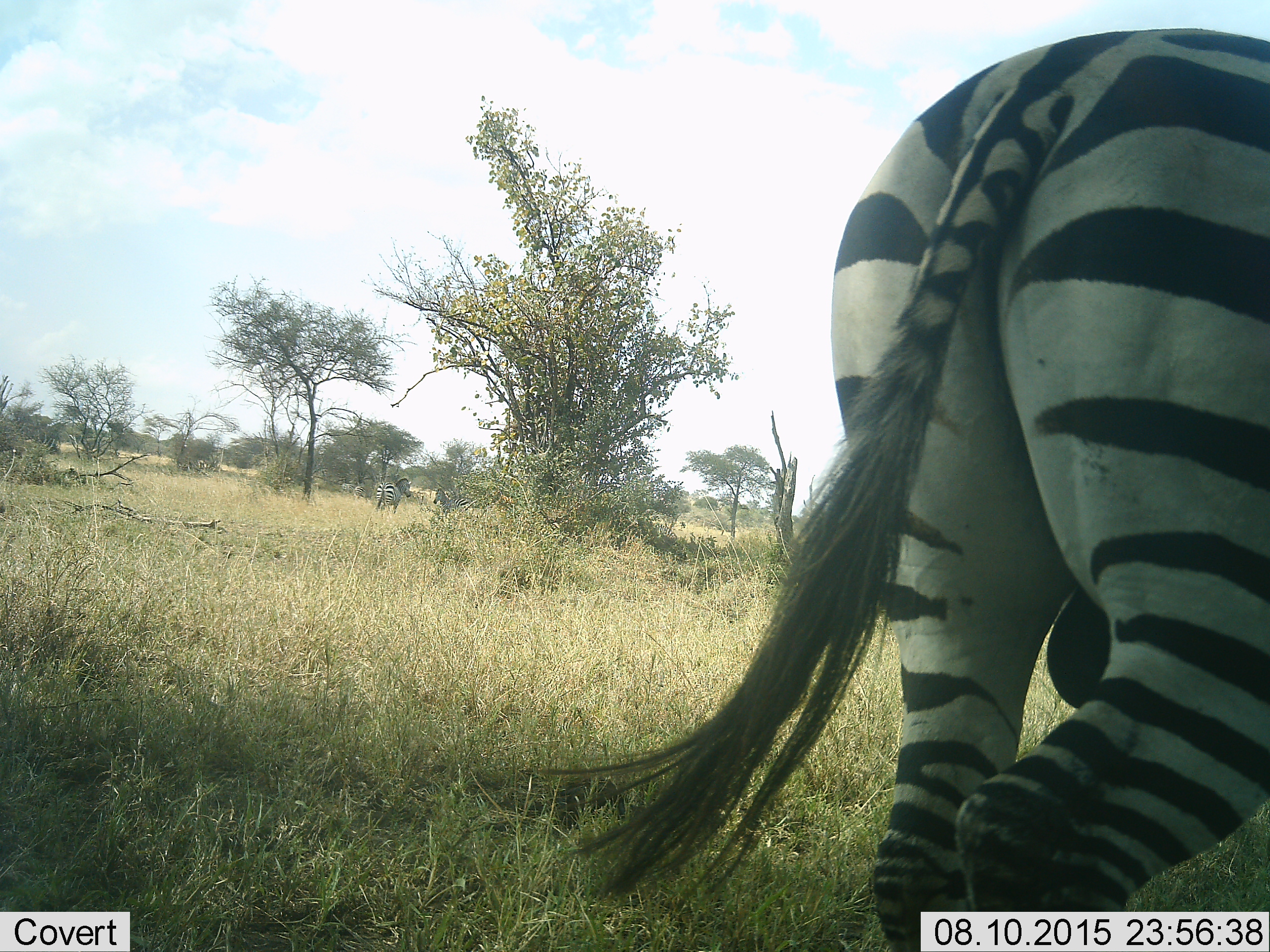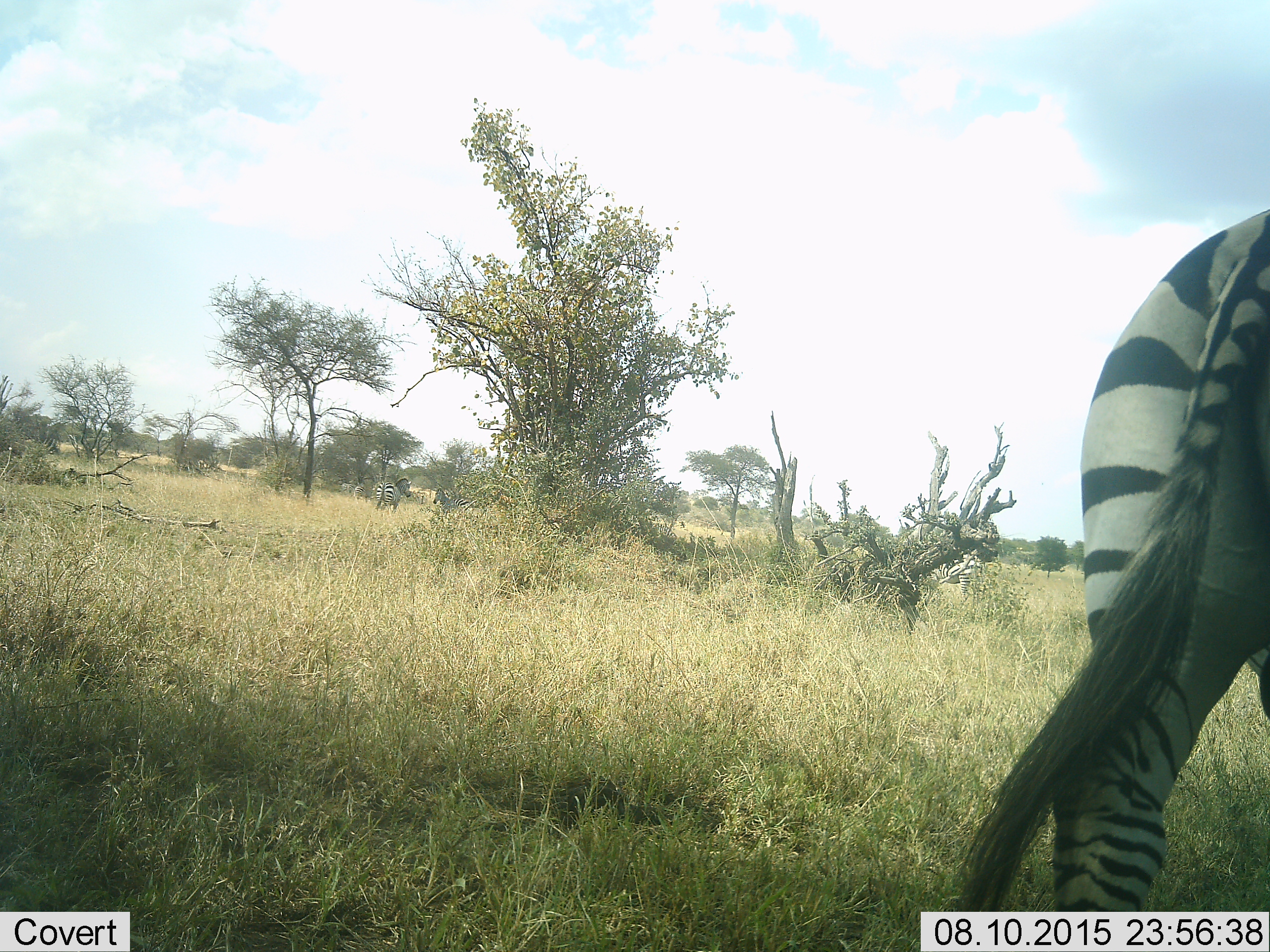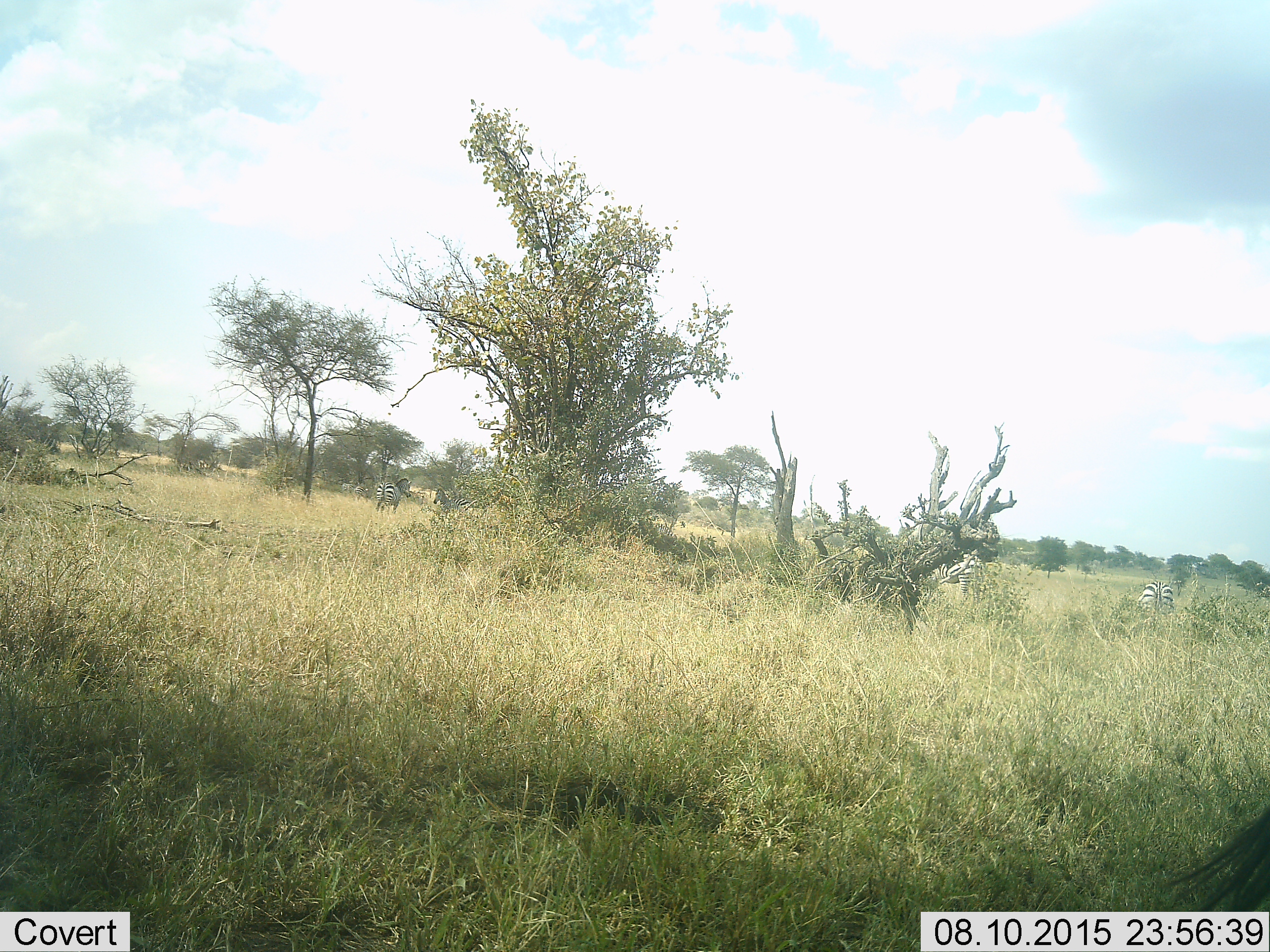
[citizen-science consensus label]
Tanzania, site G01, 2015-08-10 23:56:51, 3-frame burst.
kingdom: Animalia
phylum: Chordata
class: Mammalia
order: Perissodactyla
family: Equidae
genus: Equus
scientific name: Equus quagga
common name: plains zebra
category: zebra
Zebra (plains zebra) (Equus quagga), count 5. Behavior (volunteer vote fractions): standing 63%, resting 5%, moving 95%, interacting 11%. Young present (vote fraction): 5%. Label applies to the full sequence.